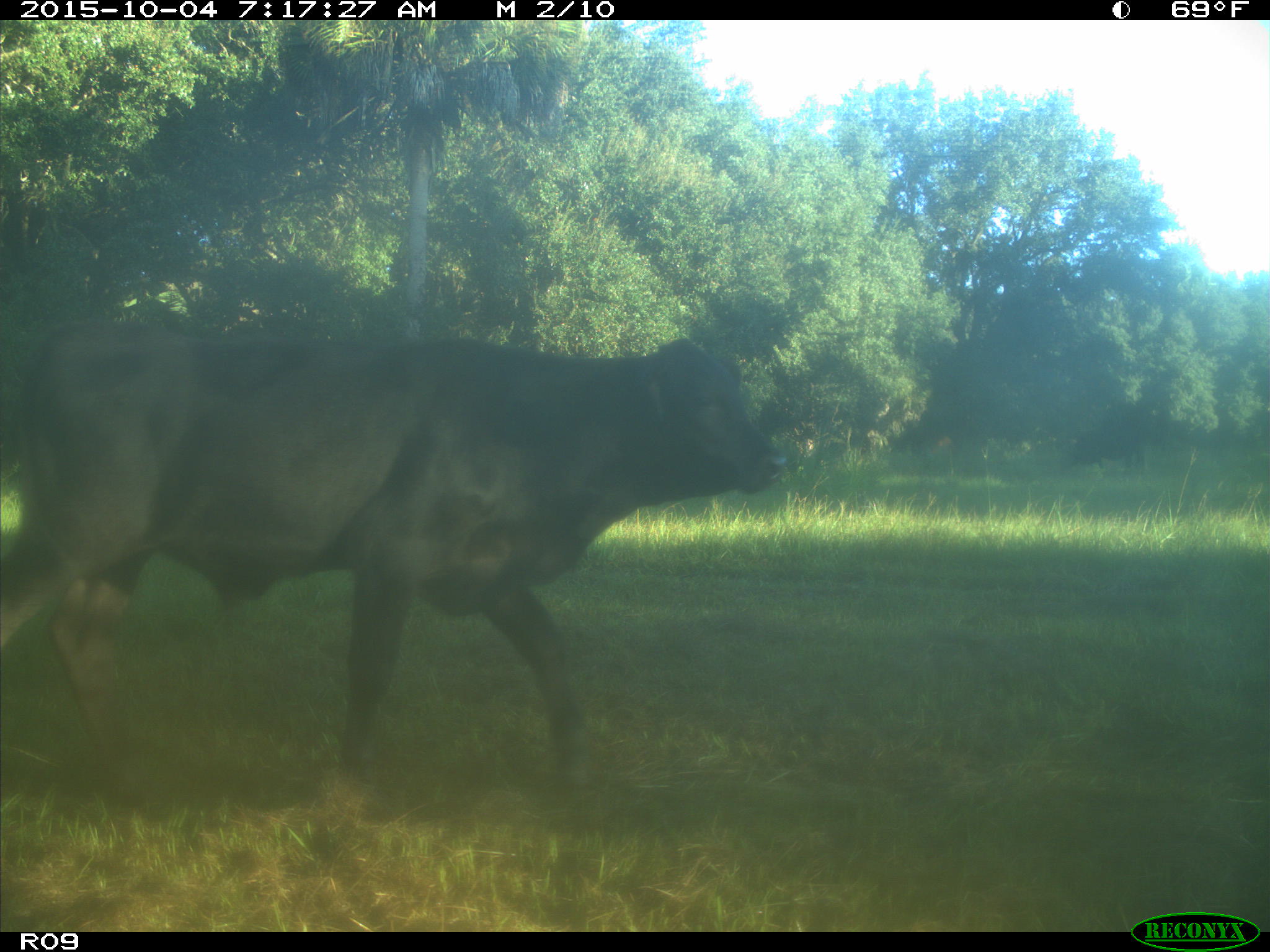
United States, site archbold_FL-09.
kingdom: Animalia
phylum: Chordata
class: Mammalia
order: Artiodactyla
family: Bovidae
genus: Bos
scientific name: Bos taurus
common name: domestic cow